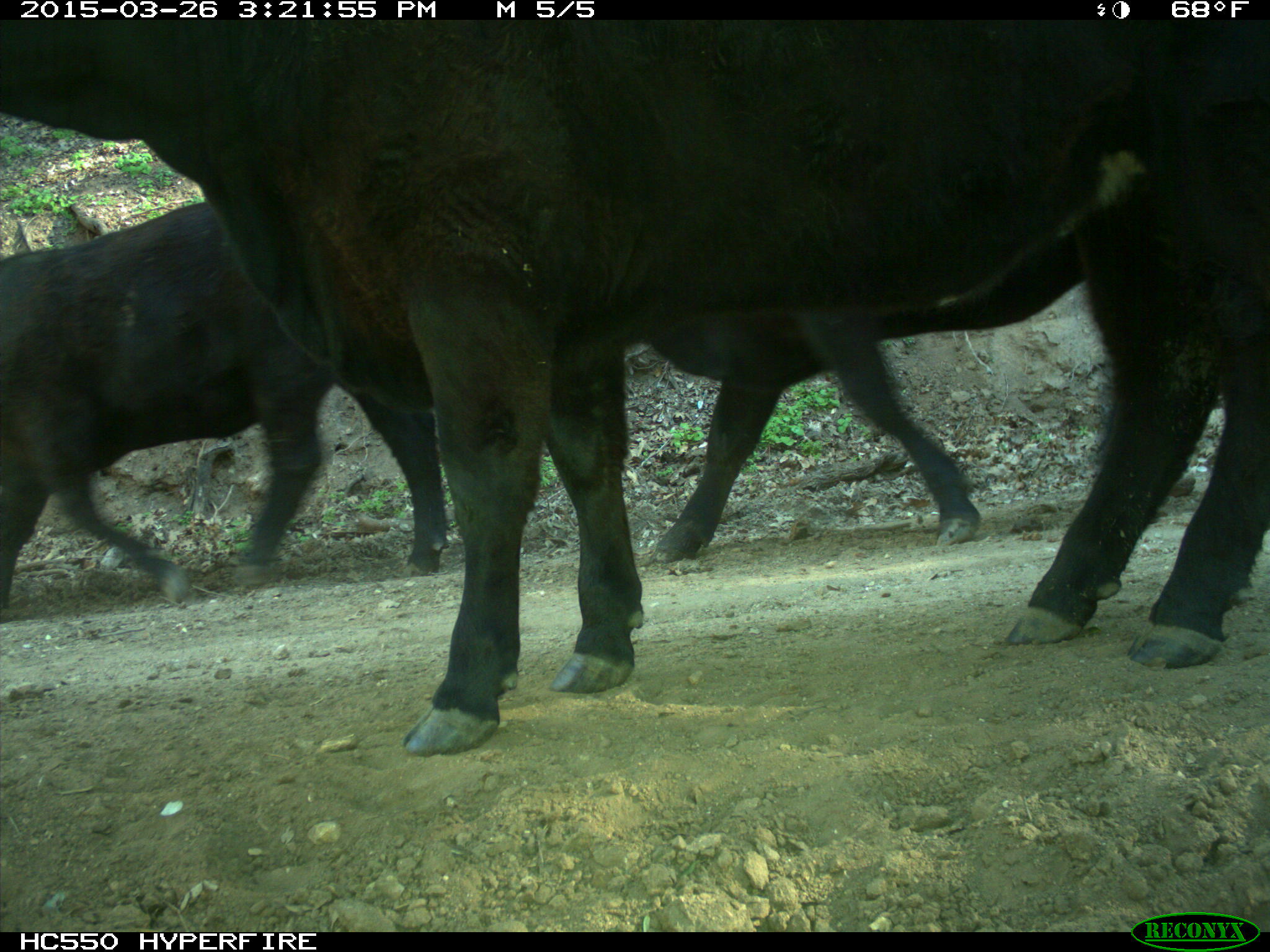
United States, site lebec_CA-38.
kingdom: Animalia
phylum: Chordata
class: Mammalia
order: Artiodactyla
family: Bovidae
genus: Bos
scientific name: Bos taurus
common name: domestic cow